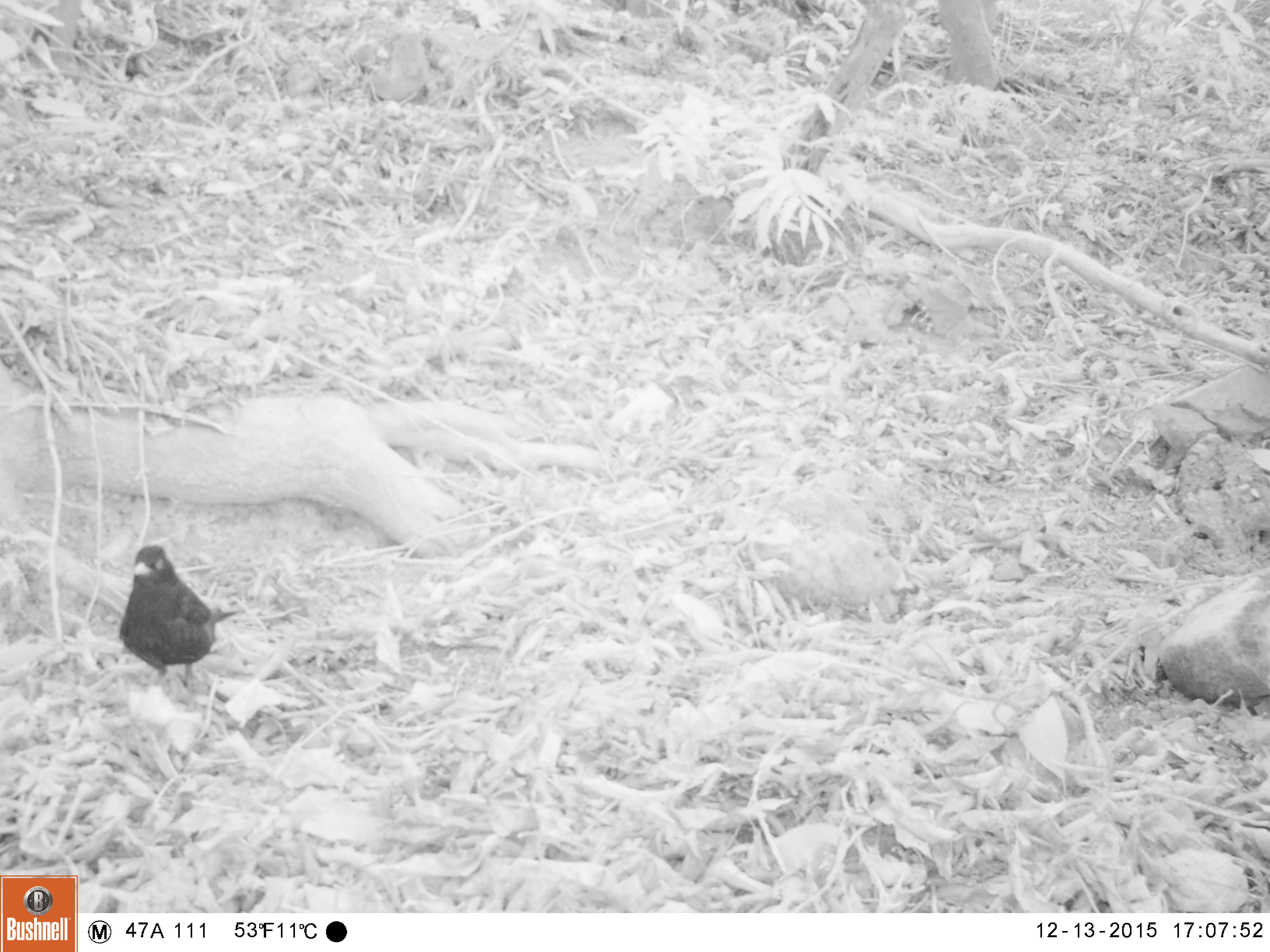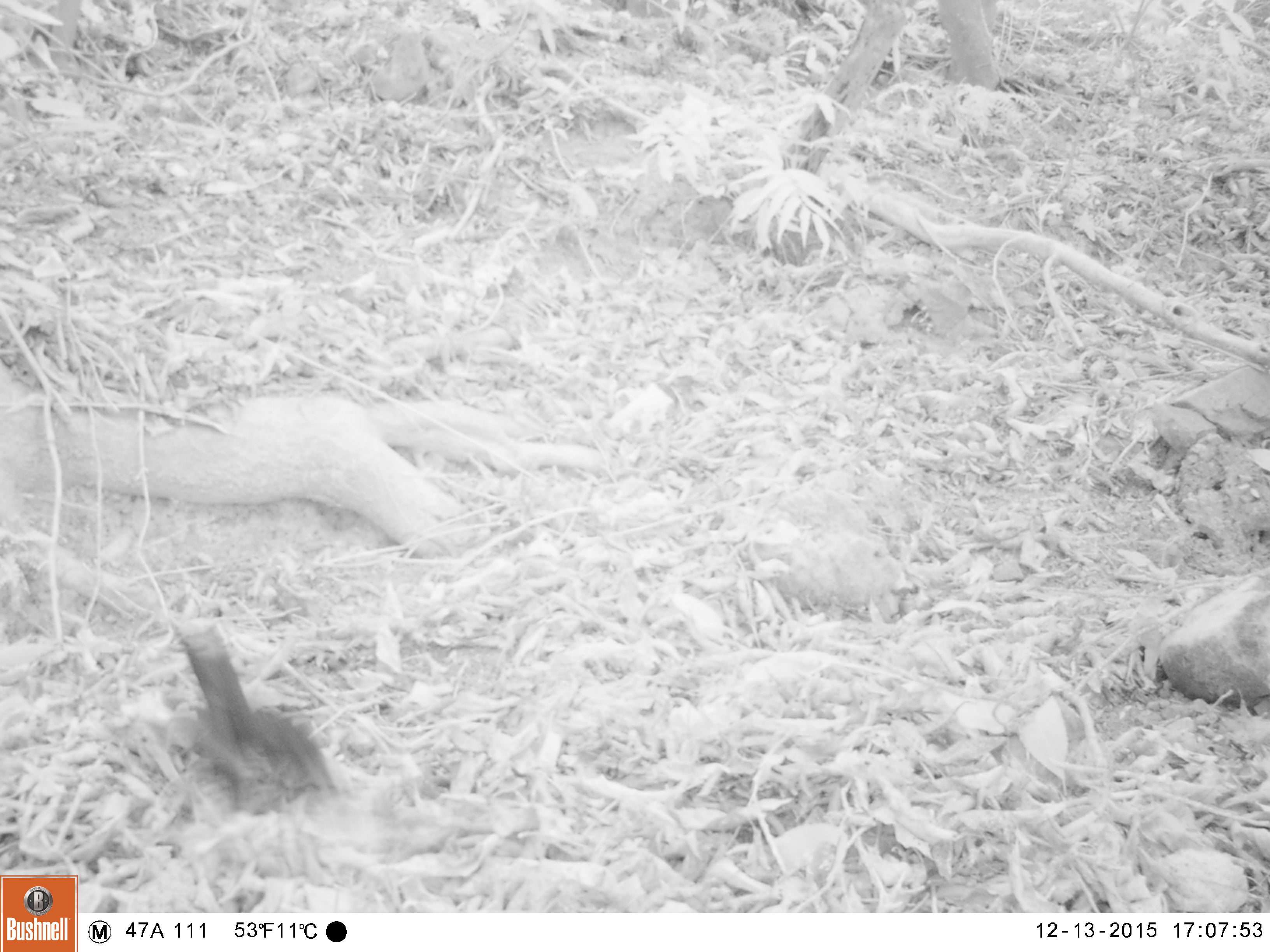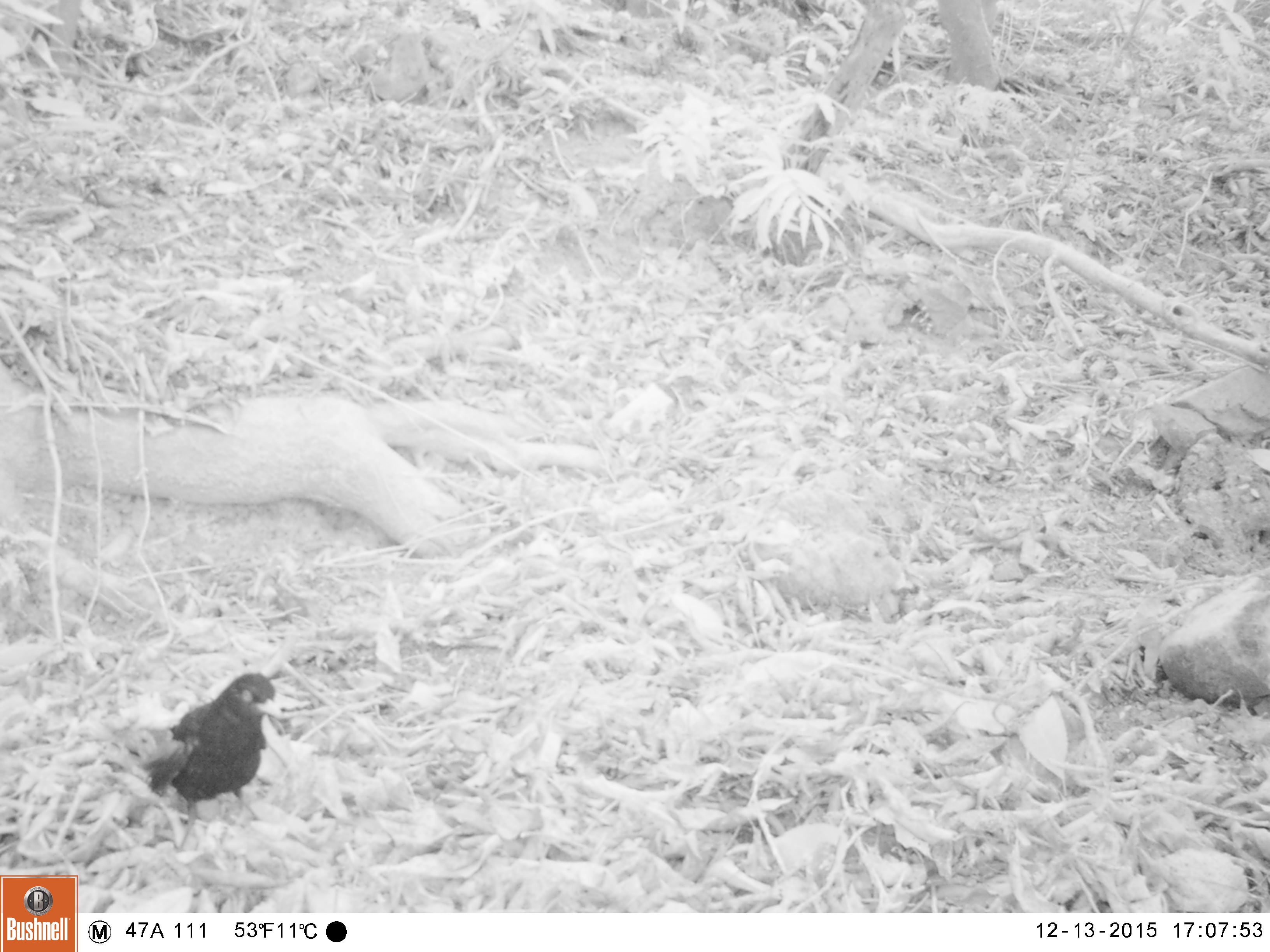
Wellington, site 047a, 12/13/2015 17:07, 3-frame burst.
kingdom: Animalia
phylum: Chordata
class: Aves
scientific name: Aves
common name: bird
Bird (Aves).